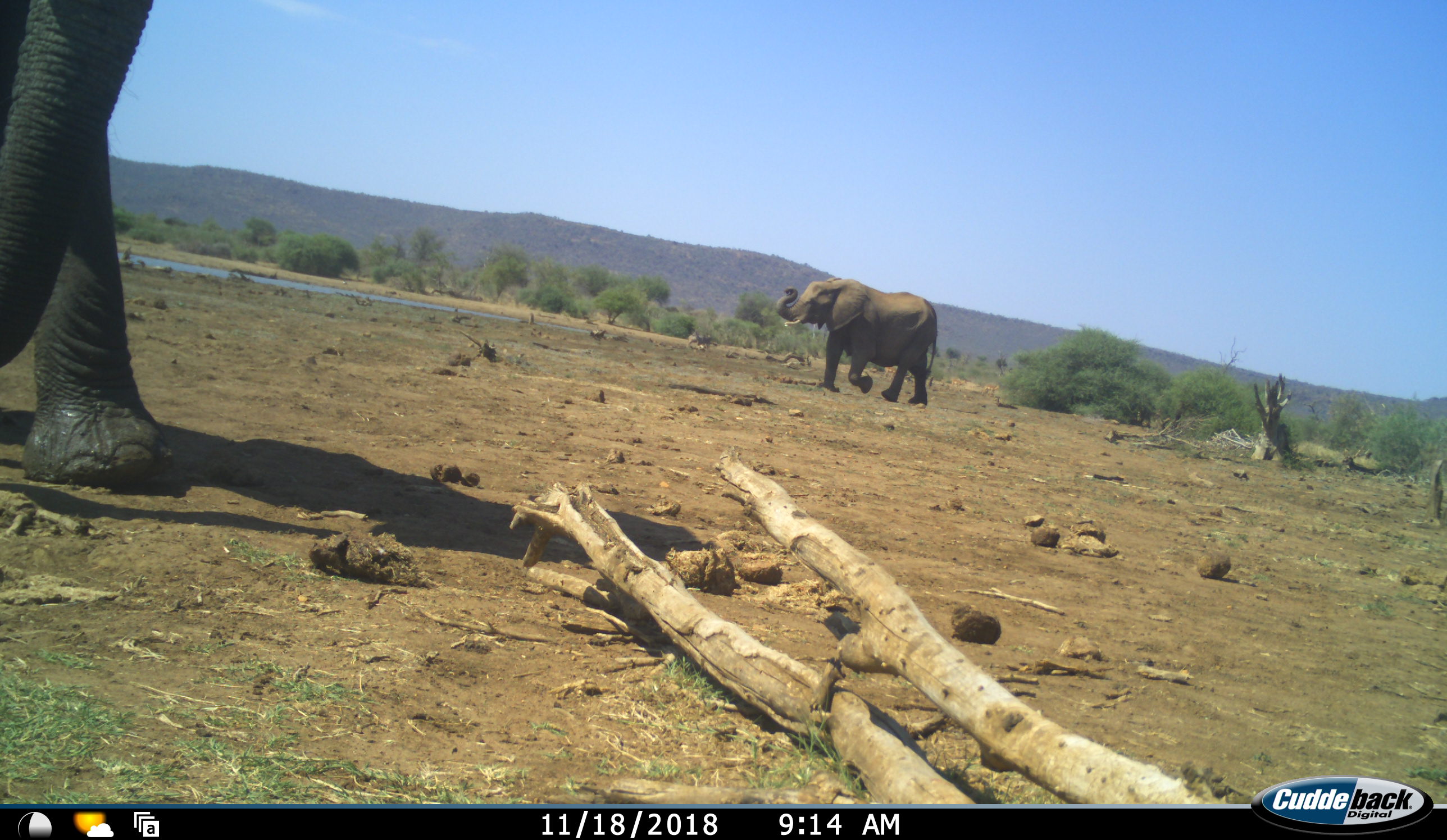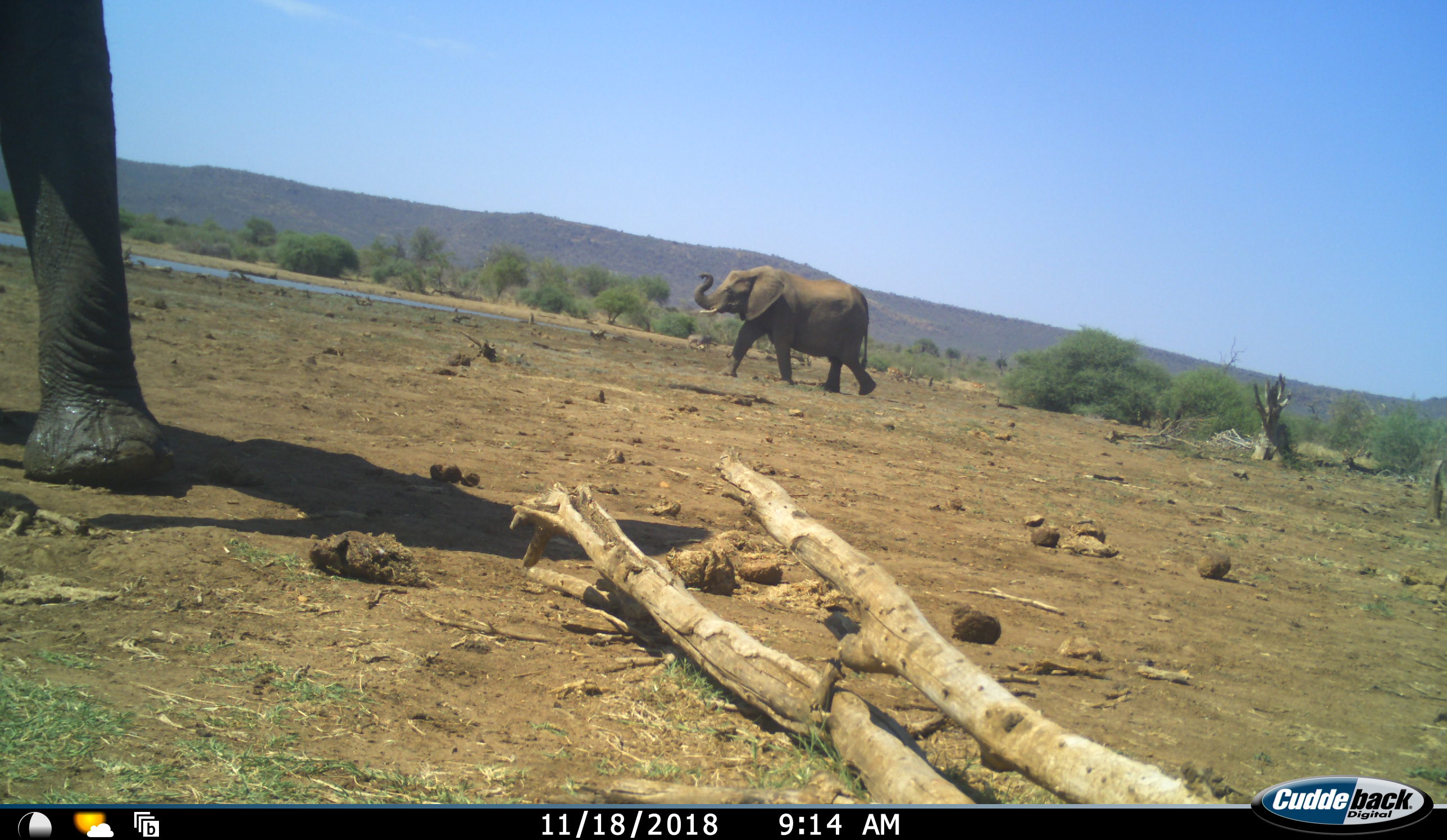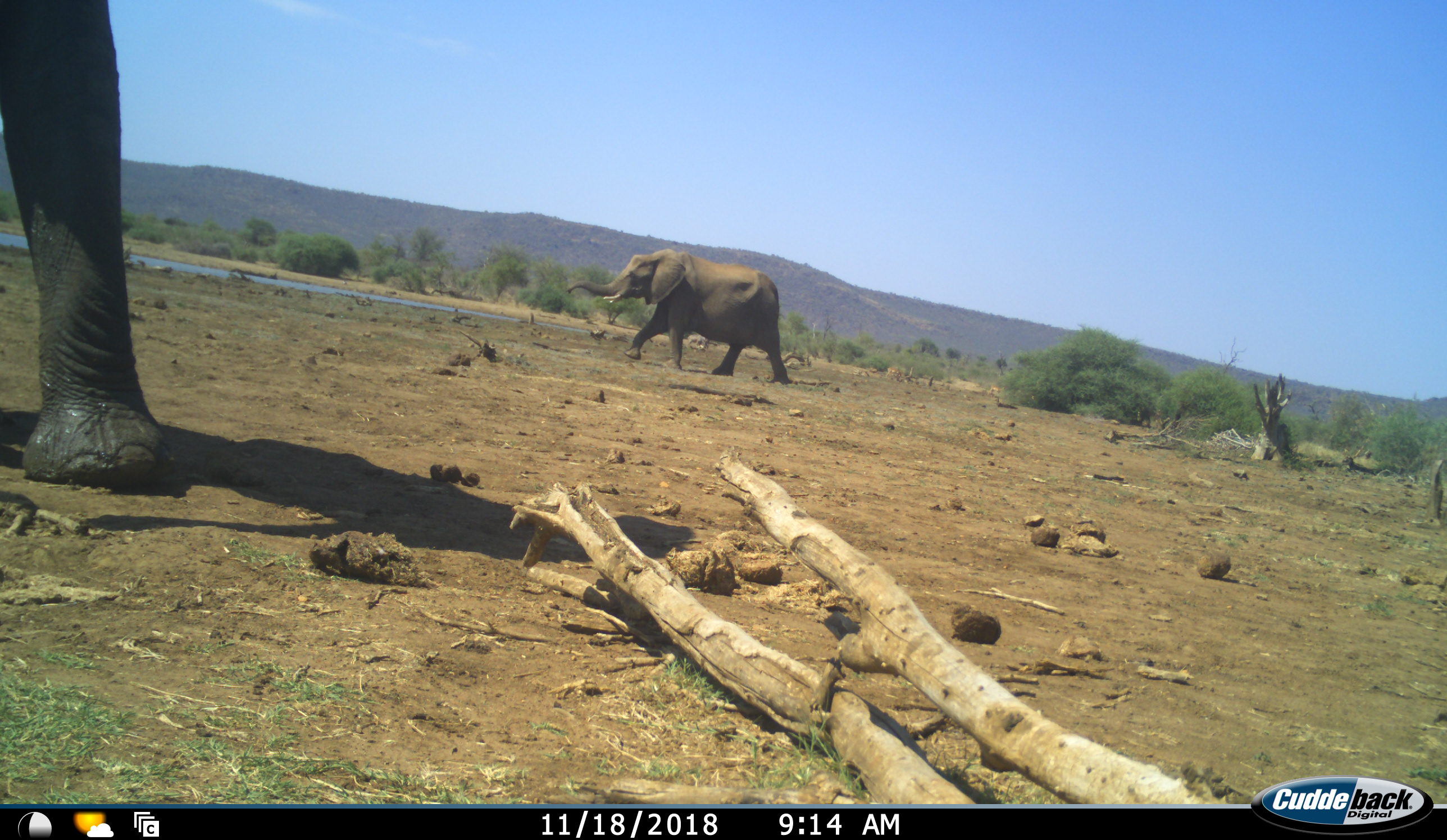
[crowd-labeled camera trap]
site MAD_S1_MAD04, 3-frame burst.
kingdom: Animalia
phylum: Chordata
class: Mammalia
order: Proboscidea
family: Elephantidae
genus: Loxodonta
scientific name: Loxodonta africana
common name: african bush elephant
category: elephant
Elephant (african bush elephant) (Loxodonta africana), count 2. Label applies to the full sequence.